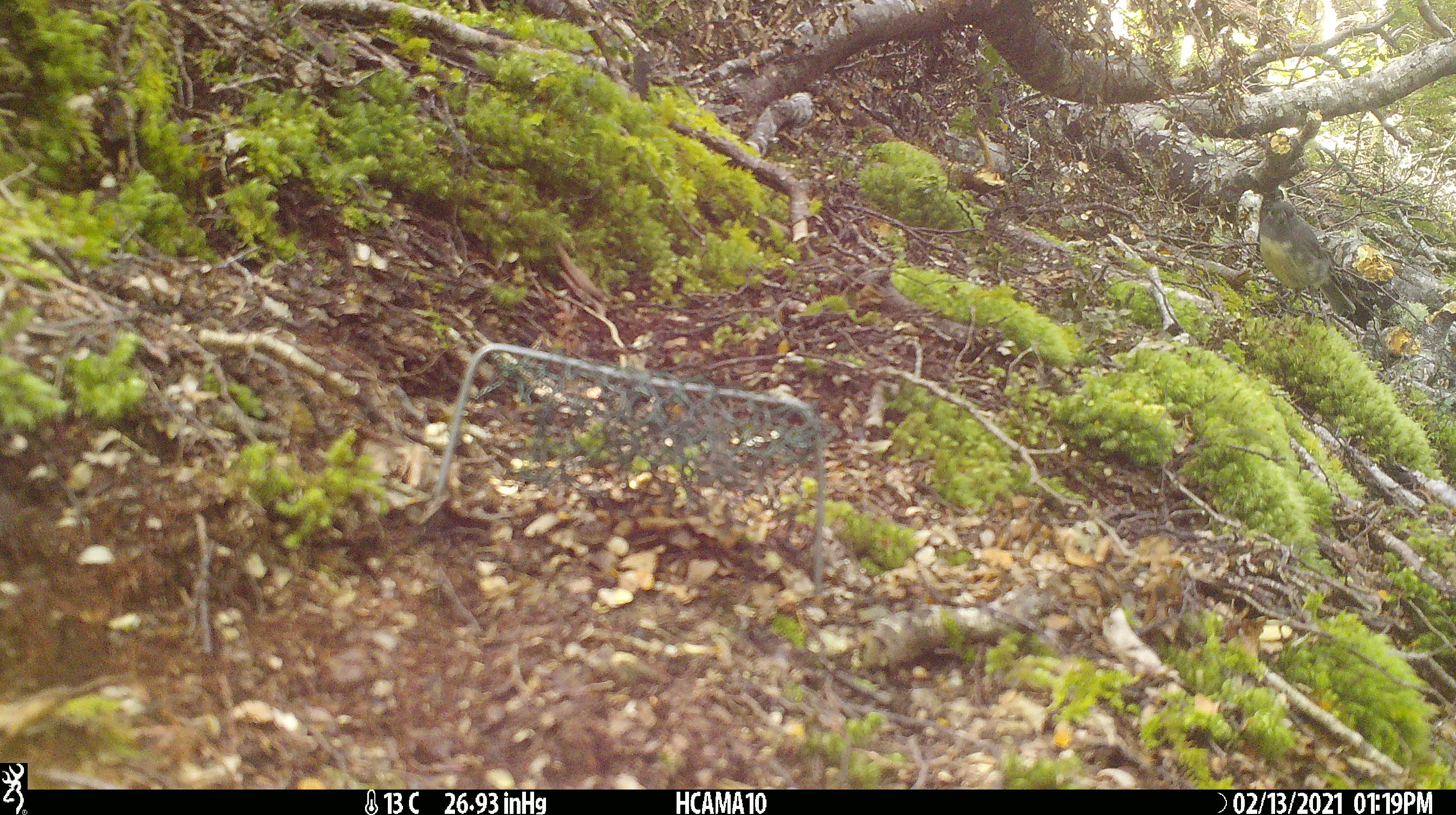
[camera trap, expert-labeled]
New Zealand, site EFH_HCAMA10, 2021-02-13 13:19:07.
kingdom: Animalia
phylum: Chordata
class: Aves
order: Passeriformes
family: Petroicidae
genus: Petroica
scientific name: Petroica australis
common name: new zealand robin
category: robin